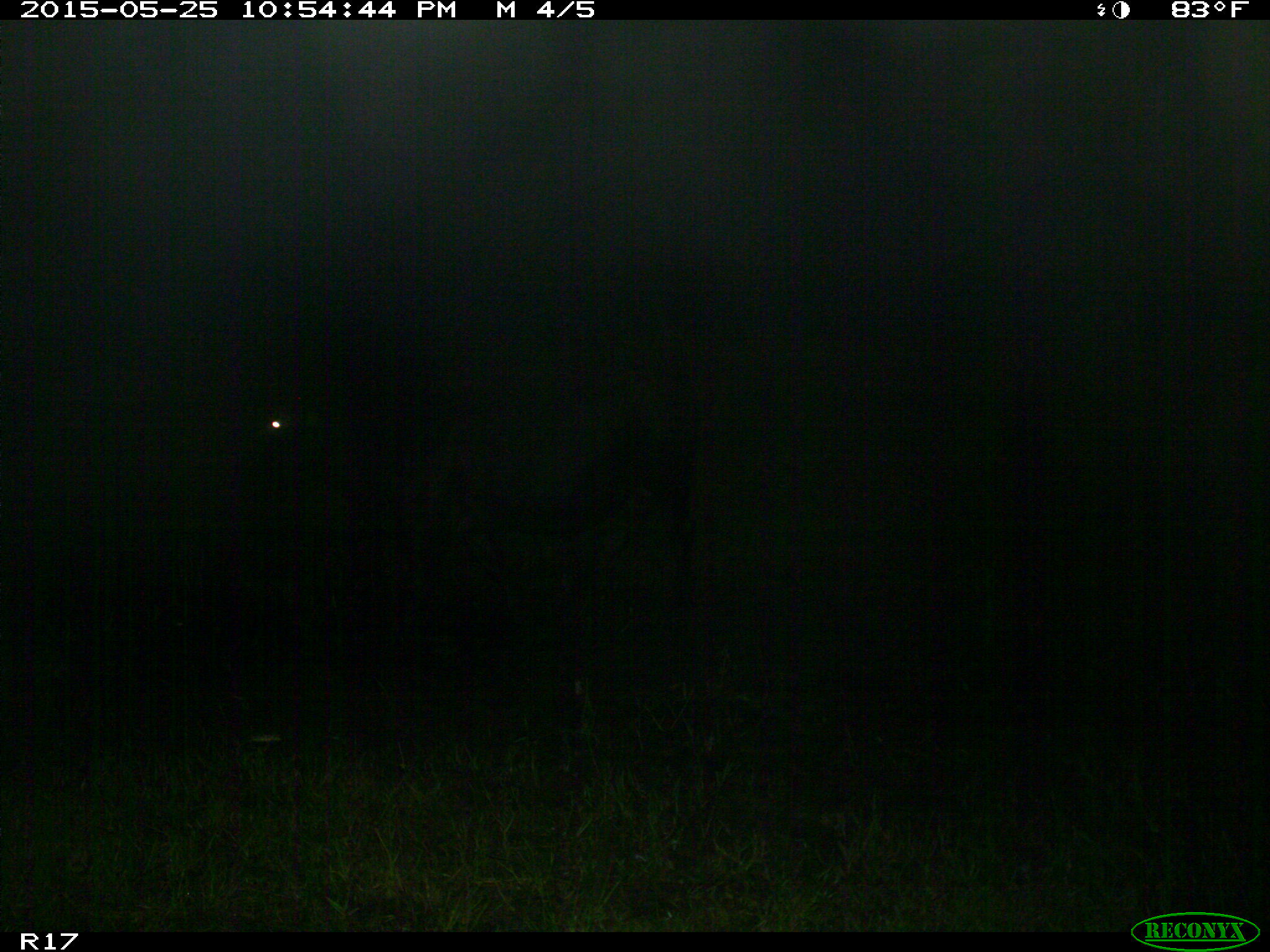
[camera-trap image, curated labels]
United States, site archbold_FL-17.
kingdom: Animalia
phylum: Chordata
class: Mammalia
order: Artiodactyla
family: Bovidae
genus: Bos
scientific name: Bos taurus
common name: domestic cow